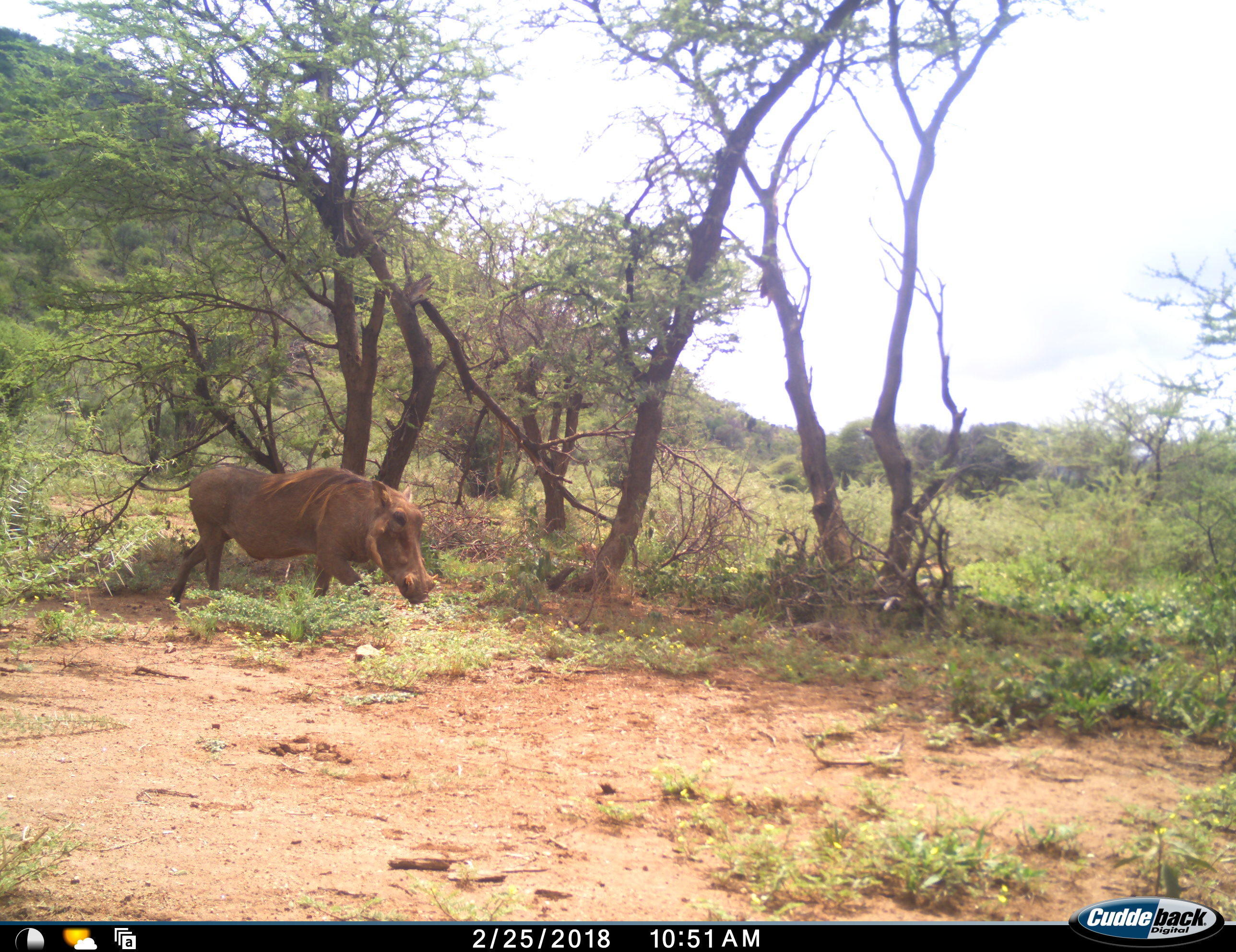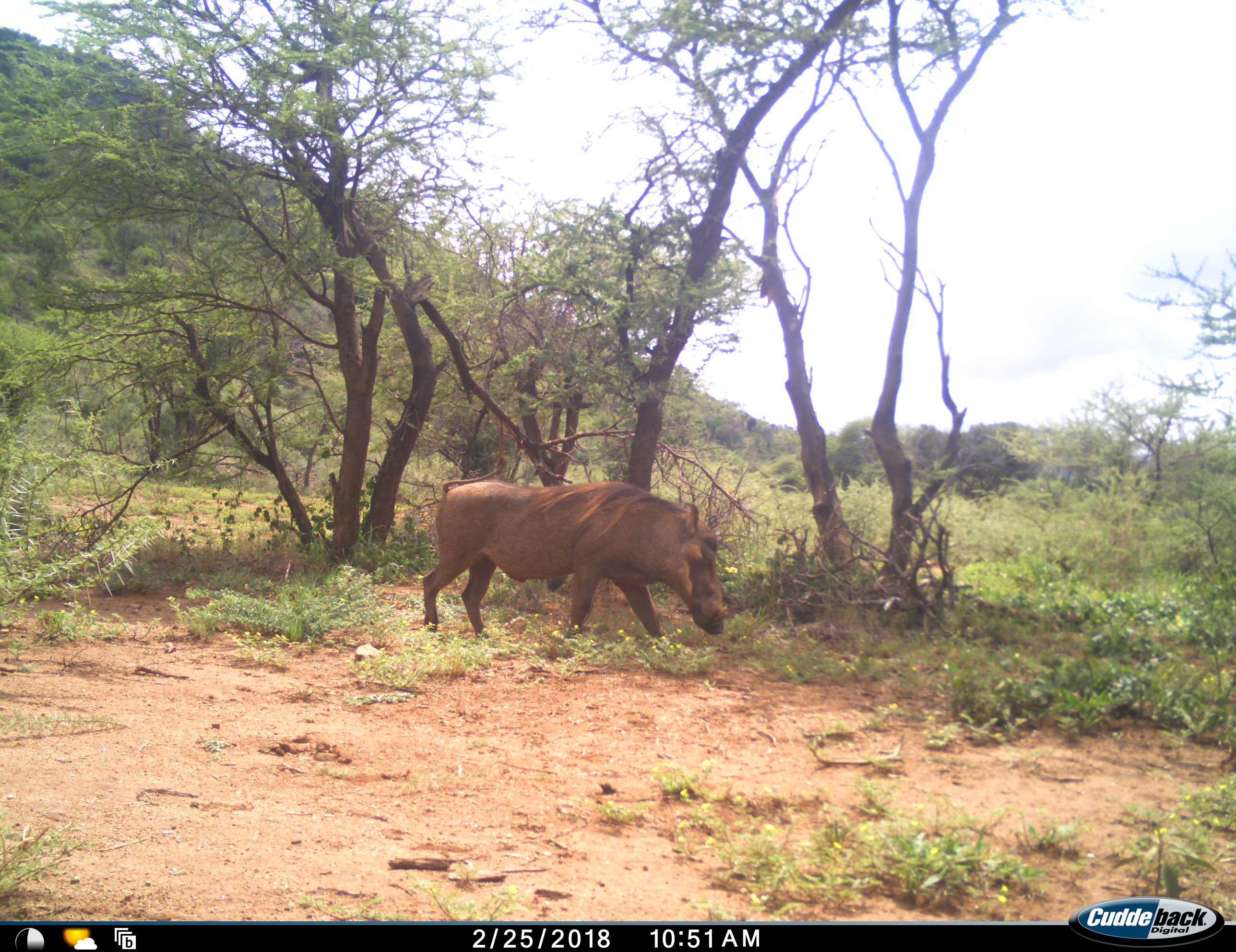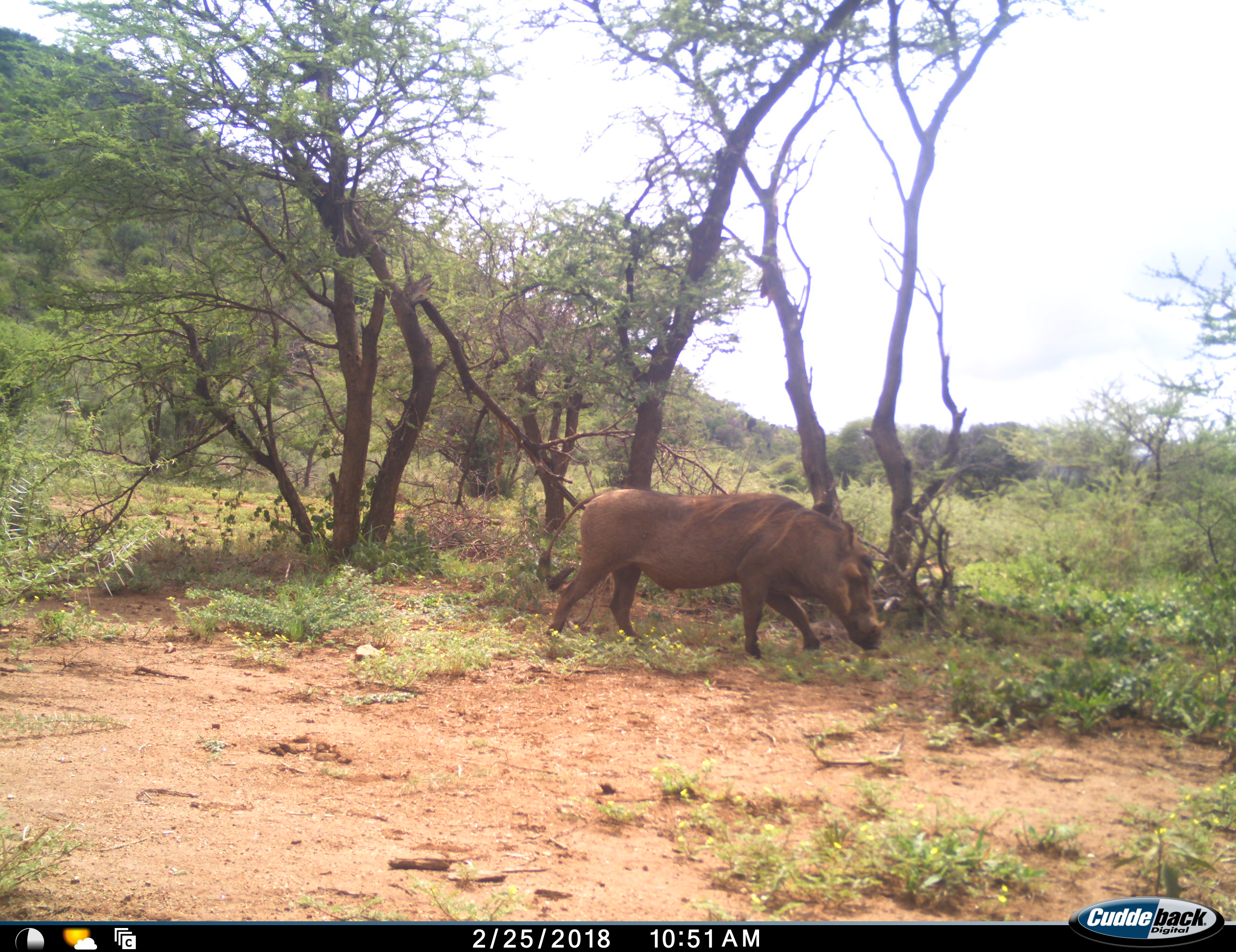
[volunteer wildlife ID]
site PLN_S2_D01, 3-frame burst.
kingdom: Animalia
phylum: Chordata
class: Mammalia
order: Artiodactyla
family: Suidae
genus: Phacochoerus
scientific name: Phacochoerus africanus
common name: warthog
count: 1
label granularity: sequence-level